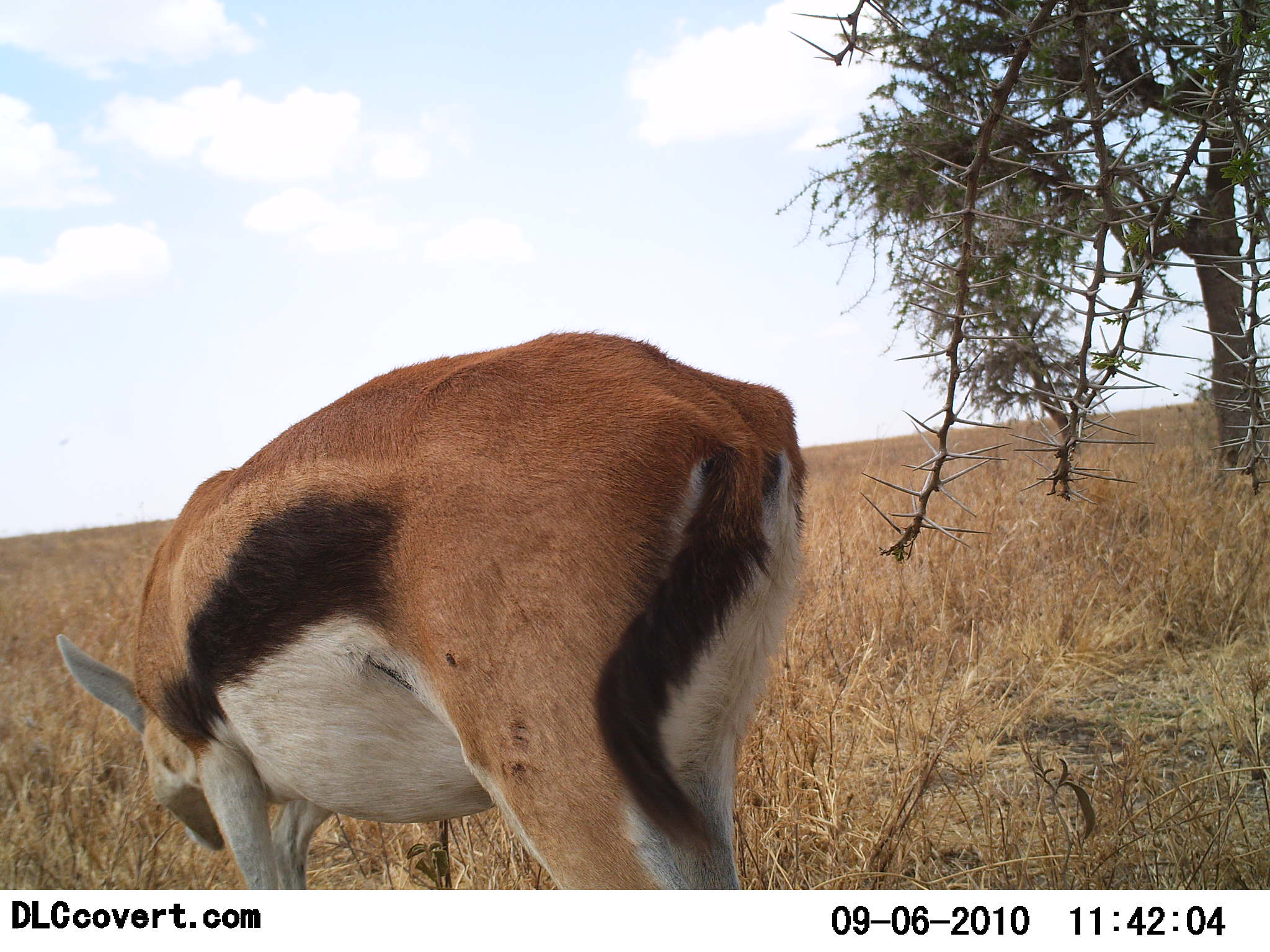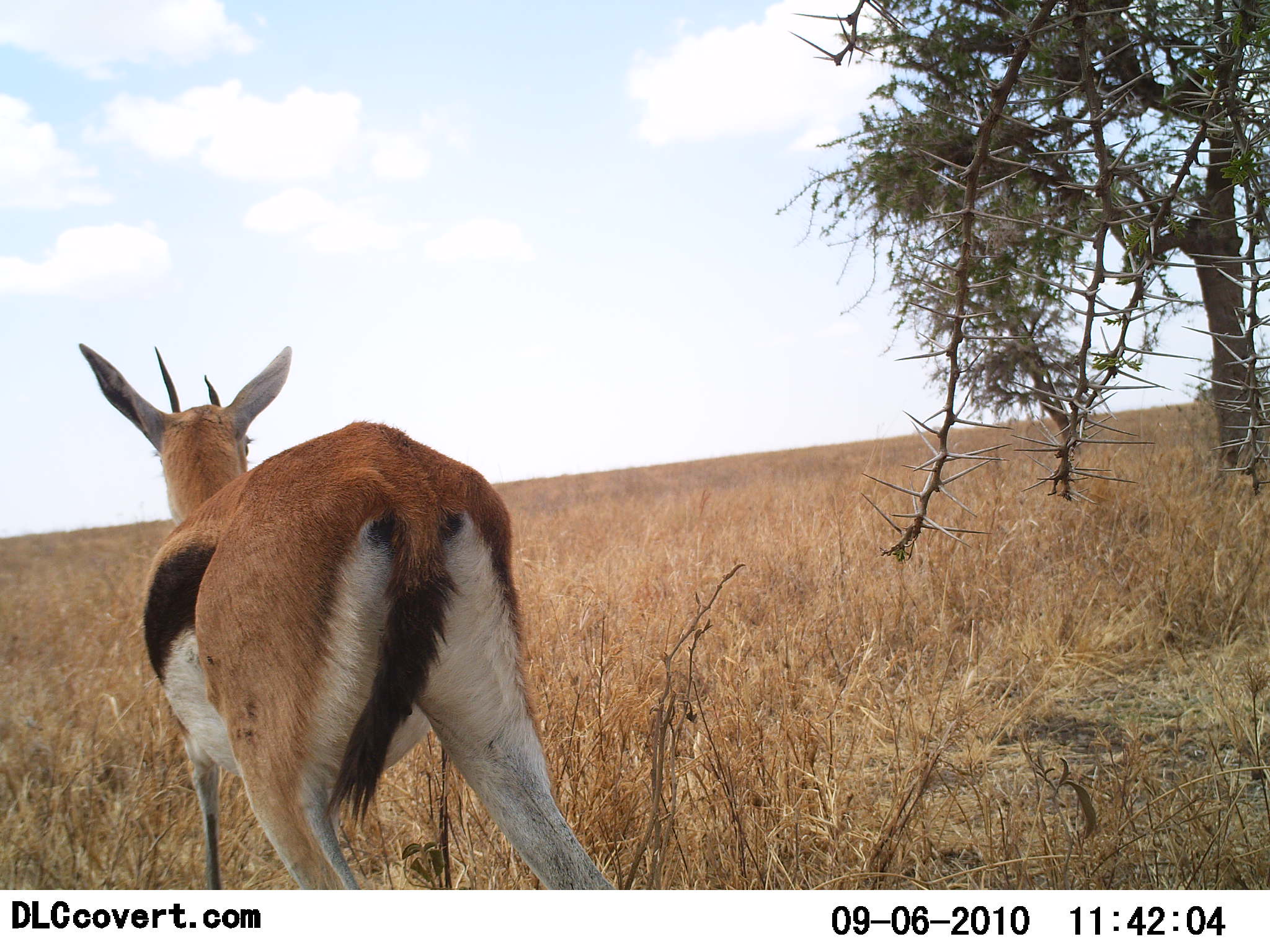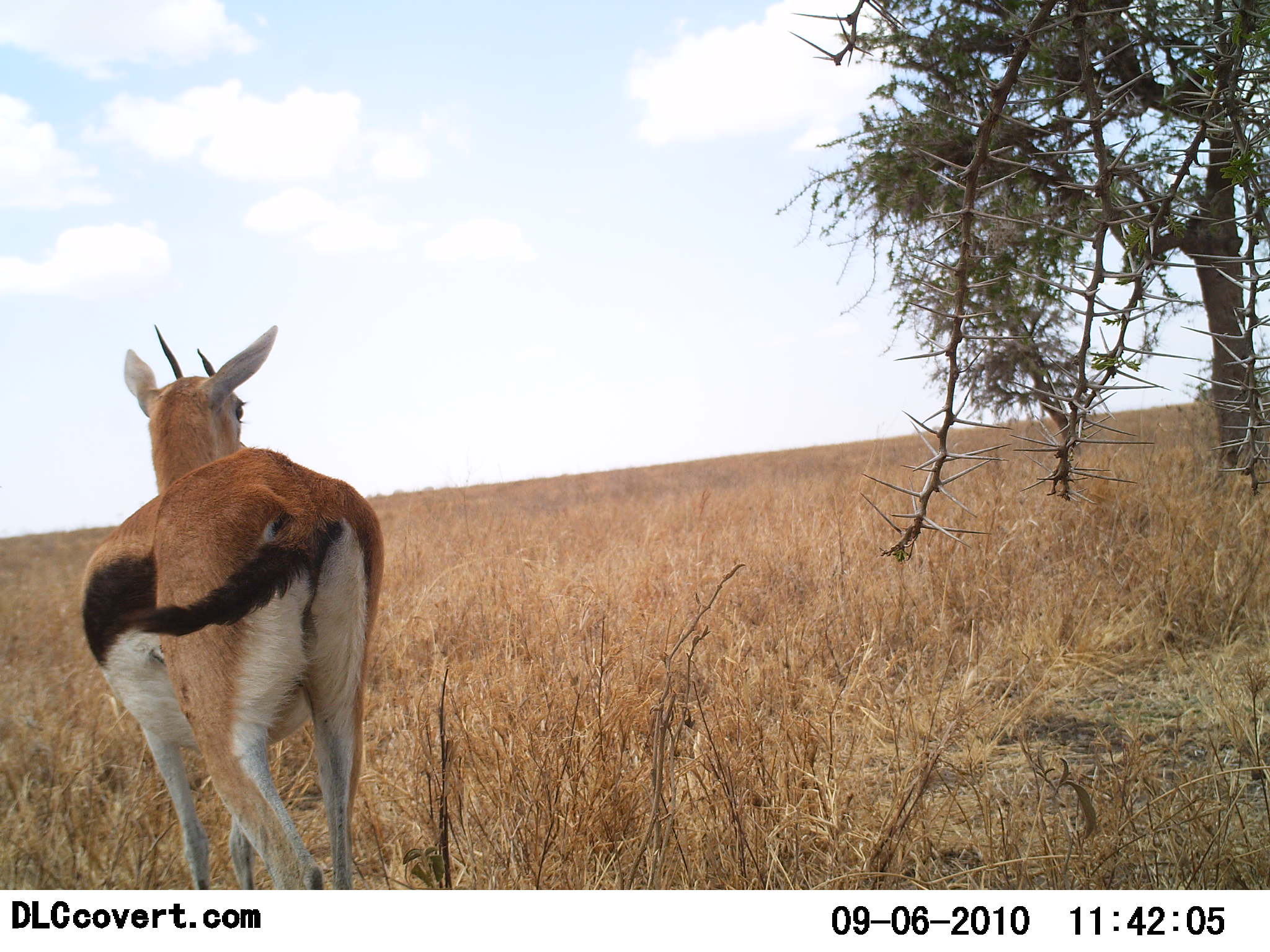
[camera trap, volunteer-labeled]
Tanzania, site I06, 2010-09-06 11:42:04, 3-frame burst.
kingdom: Animalia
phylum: Chordata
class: Mammalia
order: Artiodactyla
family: Bovidae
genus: Eudorcas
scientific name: Eudorcas thomsonii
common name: thomson's gazelle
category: gazellethomsons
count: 1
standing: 29%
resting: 0%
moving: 71%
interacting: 0%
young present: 0%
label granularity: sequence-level